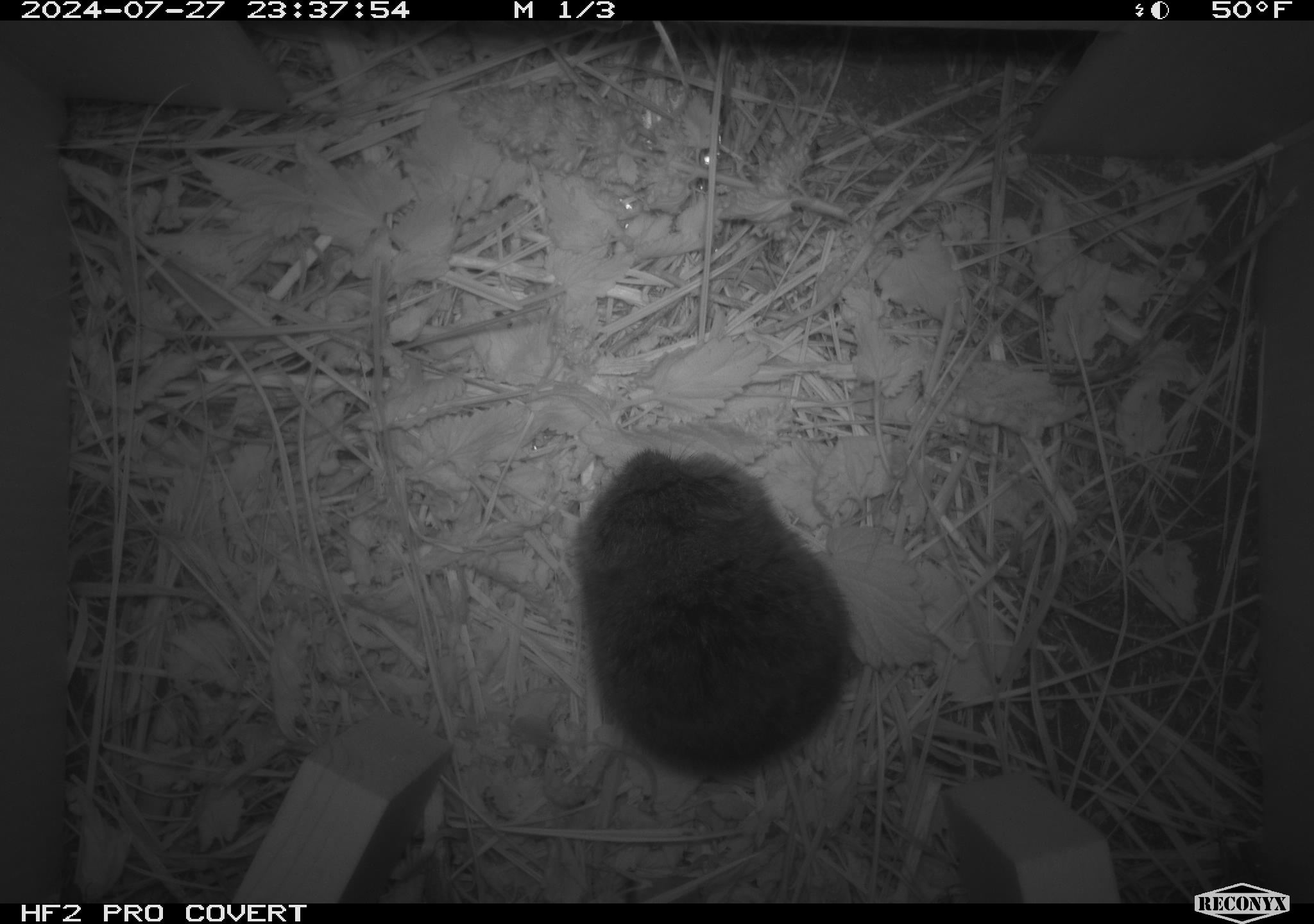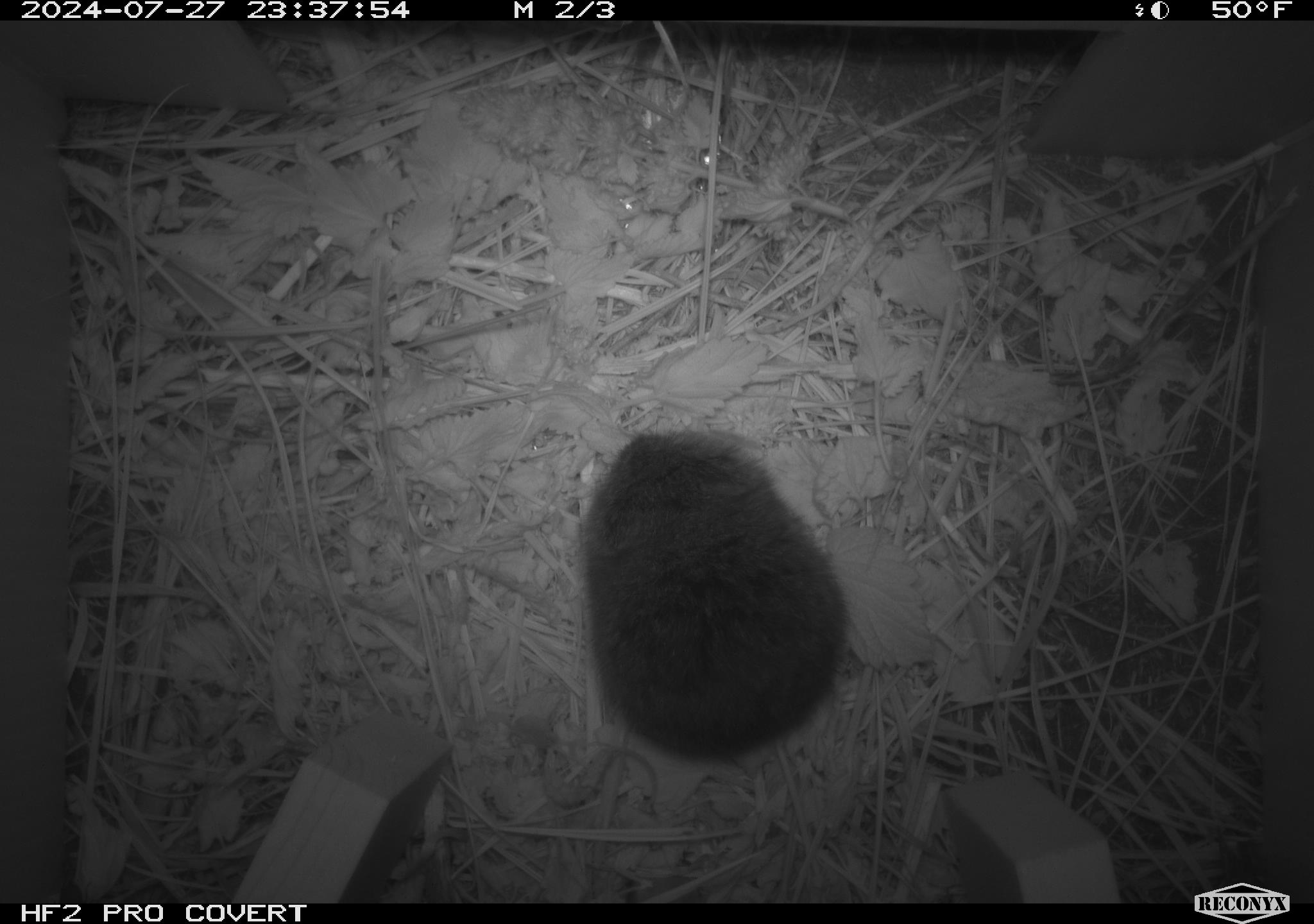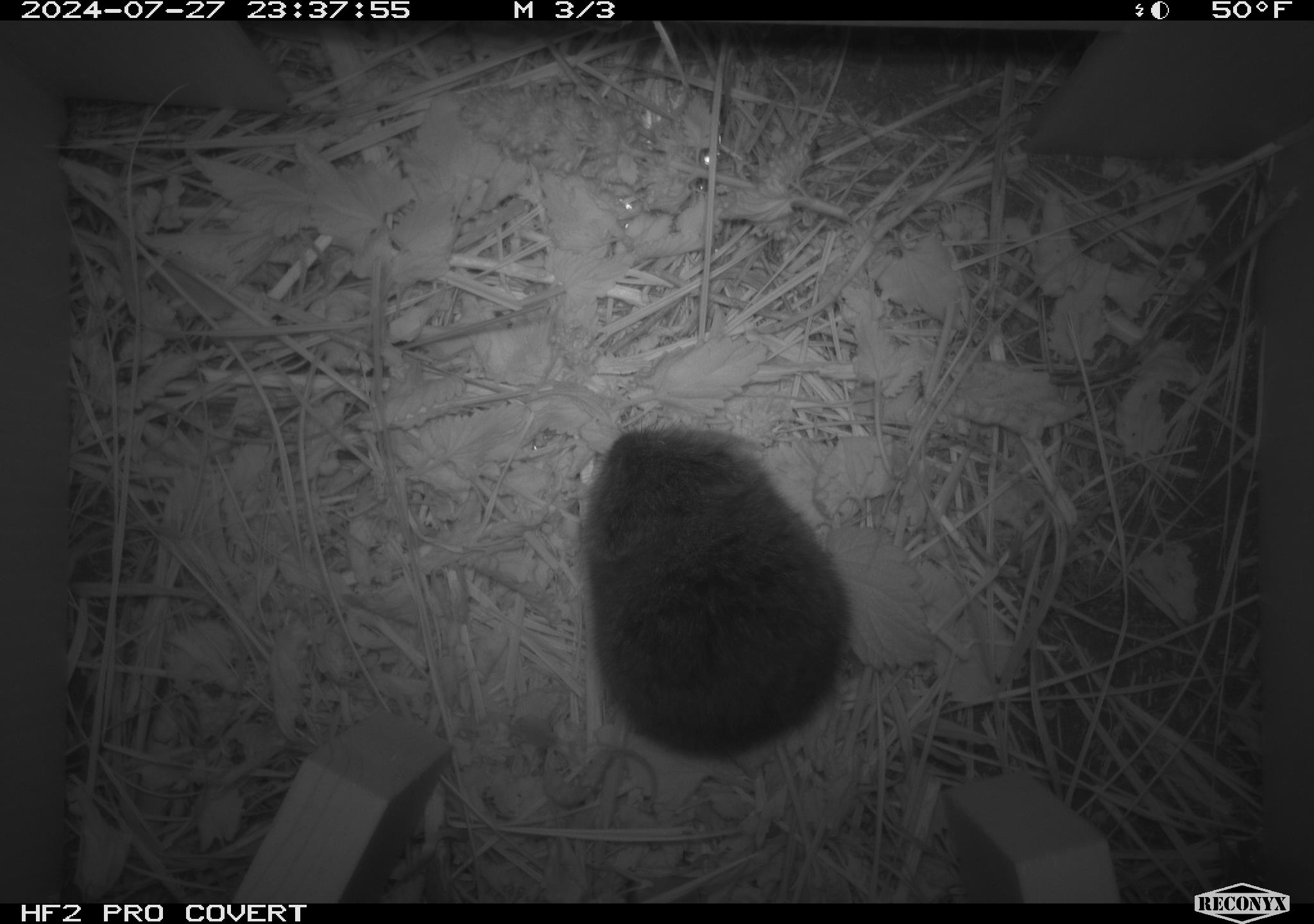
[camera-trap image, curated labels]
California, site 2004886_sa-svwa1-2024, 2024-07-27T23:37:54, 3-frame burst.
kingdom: Animalia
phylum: Chordata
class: Mammalia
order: Rodentia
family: Cricetidae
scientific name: Arvicolinae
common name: voles, lemmings, and muskrats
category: arvicolinae subfamily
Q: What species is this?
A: Arvicolinae subfamily (voles, lemmings, and muskrats) (Arvicolinae).